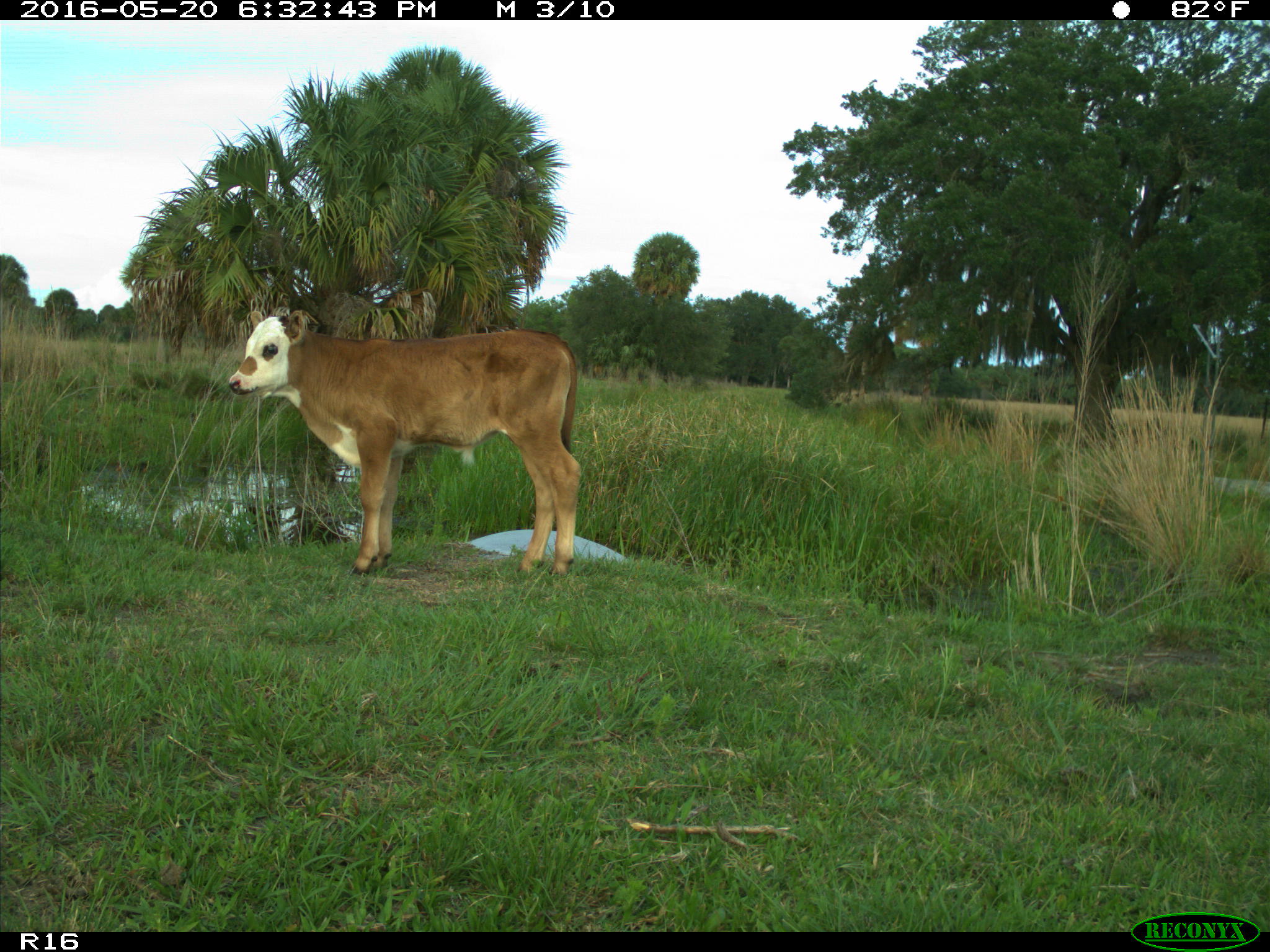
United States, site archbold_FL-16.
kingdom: Animalia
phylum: Chordata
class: Mammalia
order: Artiodactyla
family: Bovidae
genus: Bos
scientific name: Bos taurus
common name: domestic cow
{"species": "Bos taurus (domestic cow)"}